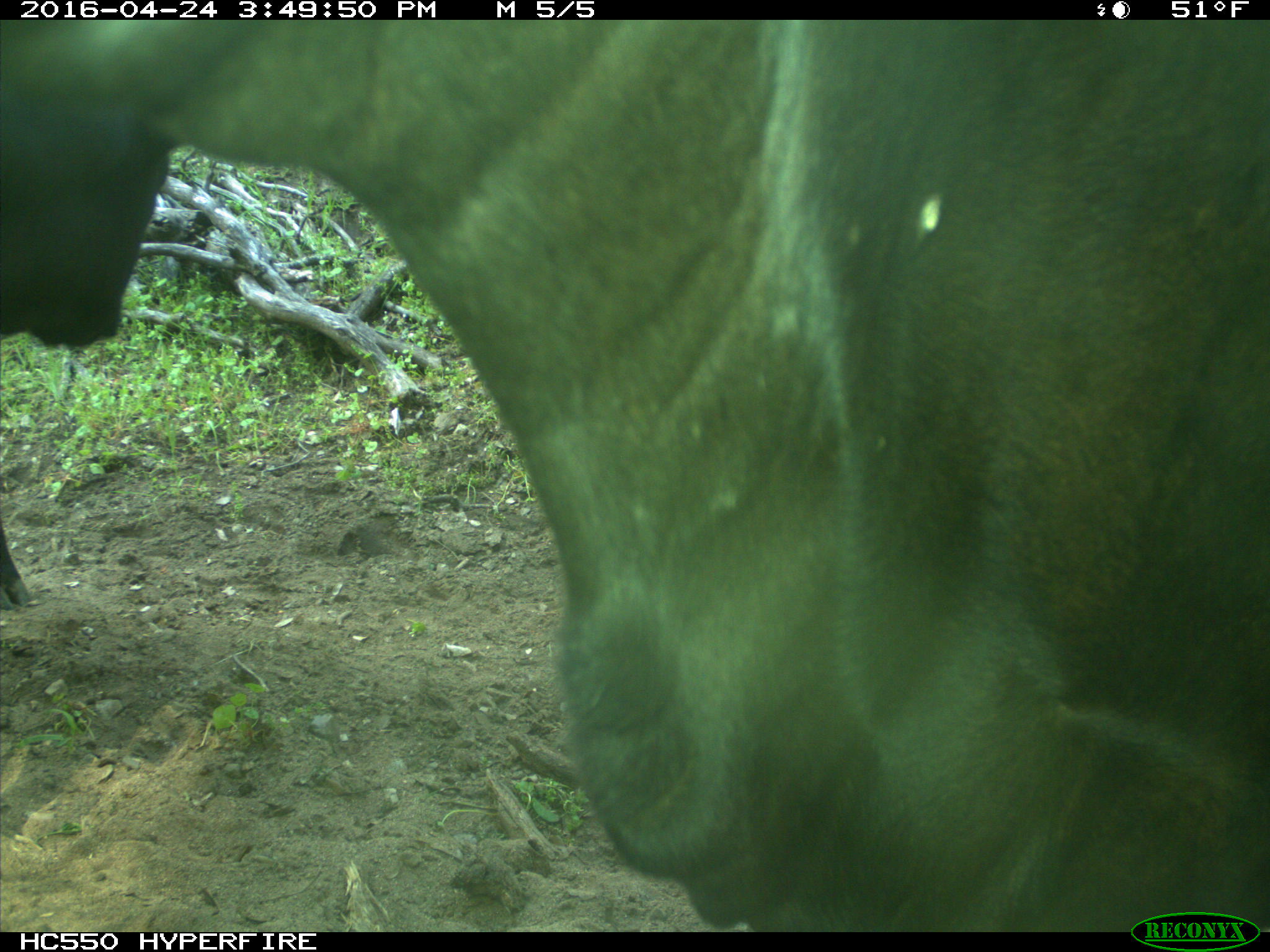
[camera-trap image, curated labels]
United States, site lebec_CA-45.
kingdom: Animalia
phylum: Chordata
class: Mammalia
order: Artiodactyla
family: Bovidae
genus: Bos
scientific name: Bos taurus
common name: domestic cow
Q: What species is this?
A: Bos taurus (domestic cow).